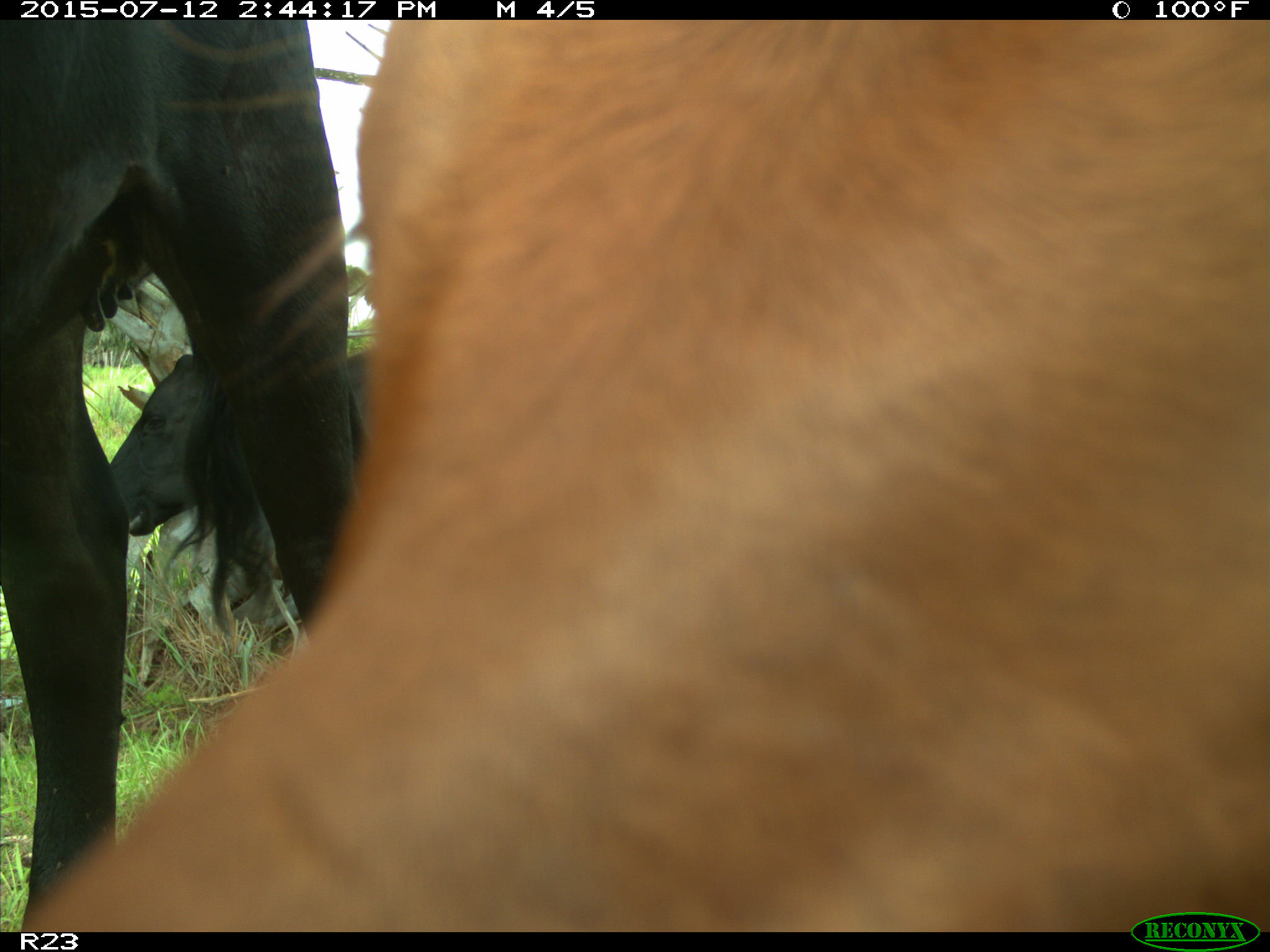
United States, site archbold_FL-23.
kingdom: Animalia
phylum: Chordata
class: Mammalia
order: Artiodactyla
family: Bovidae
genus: Bos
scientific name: Bos taurus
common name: domestic cow